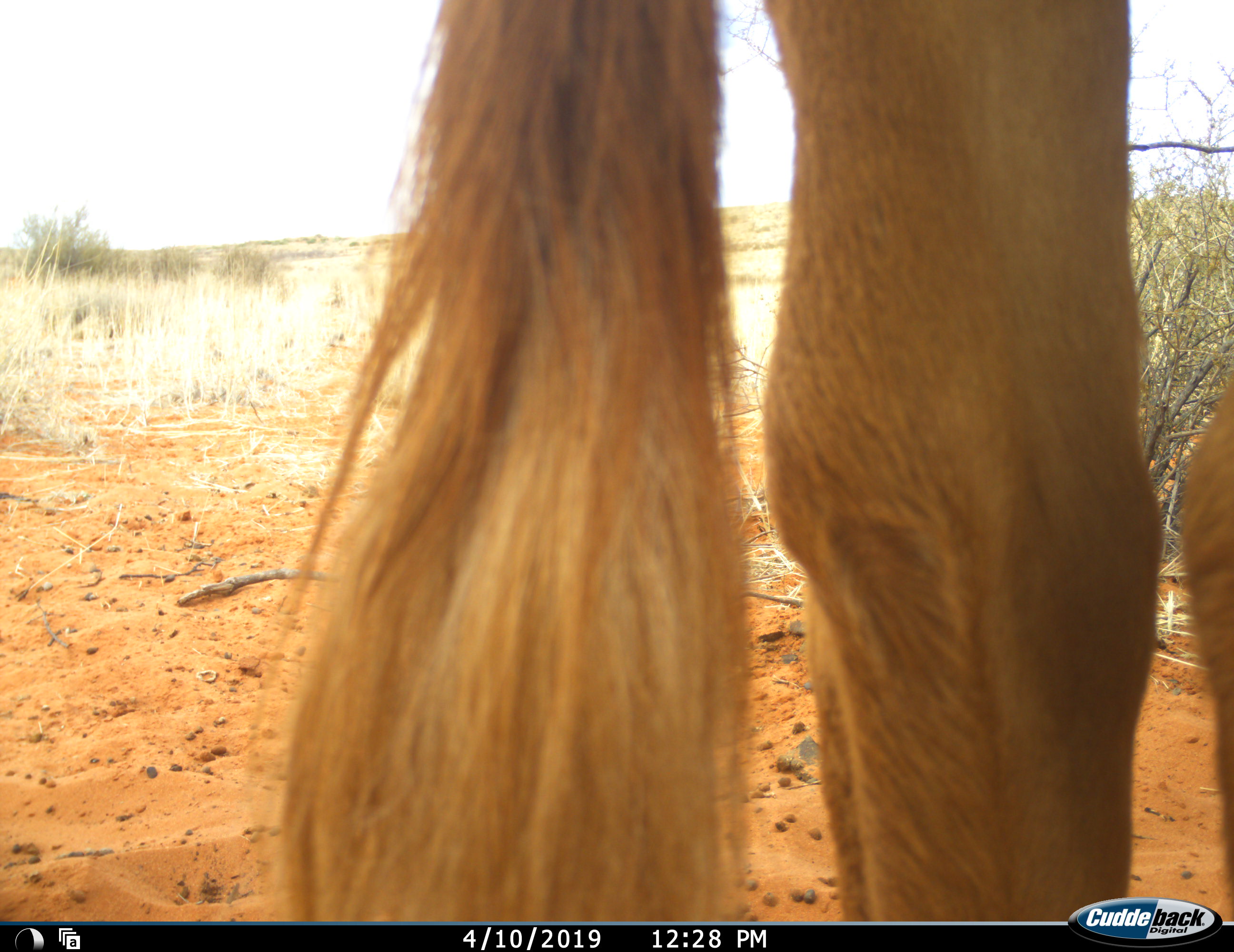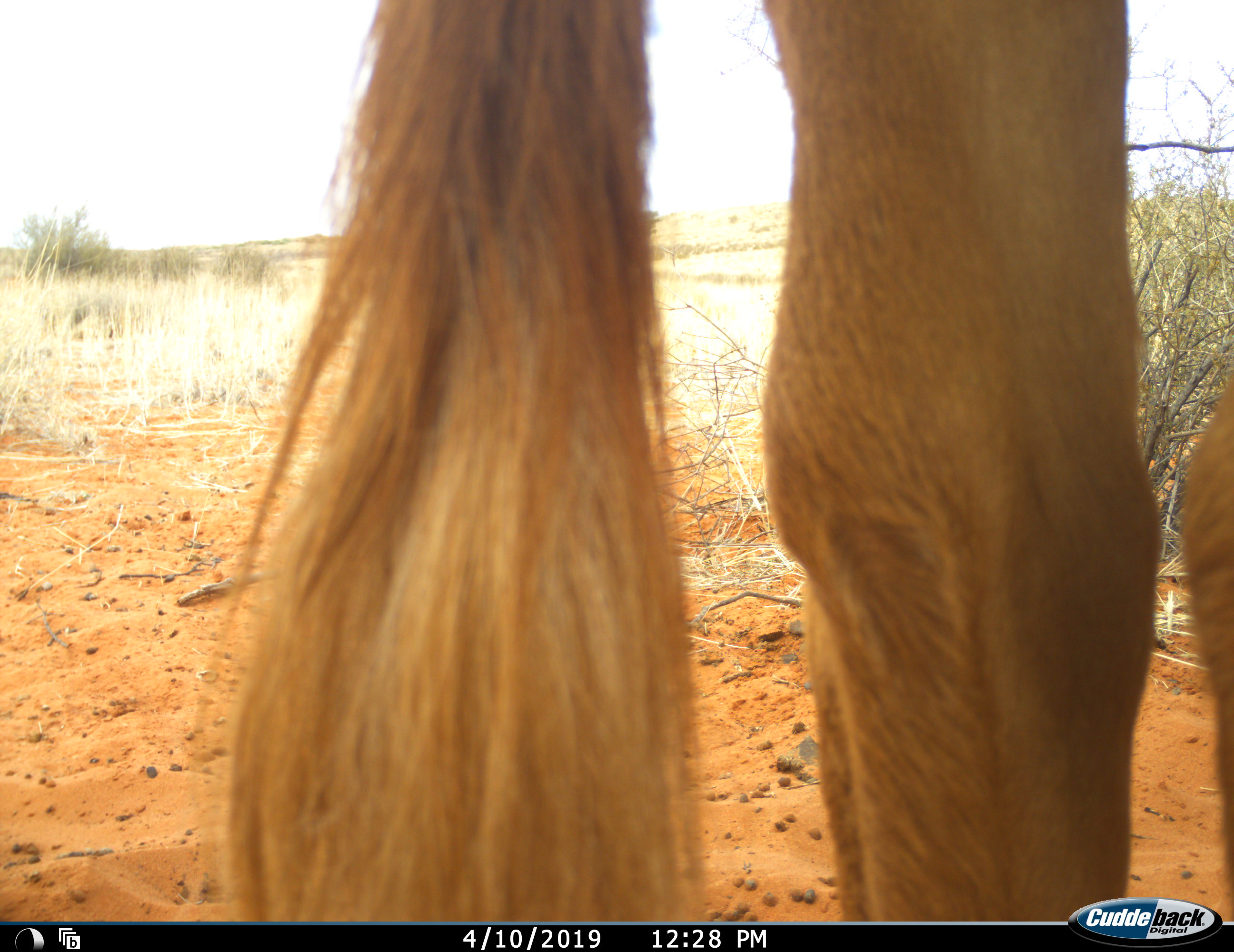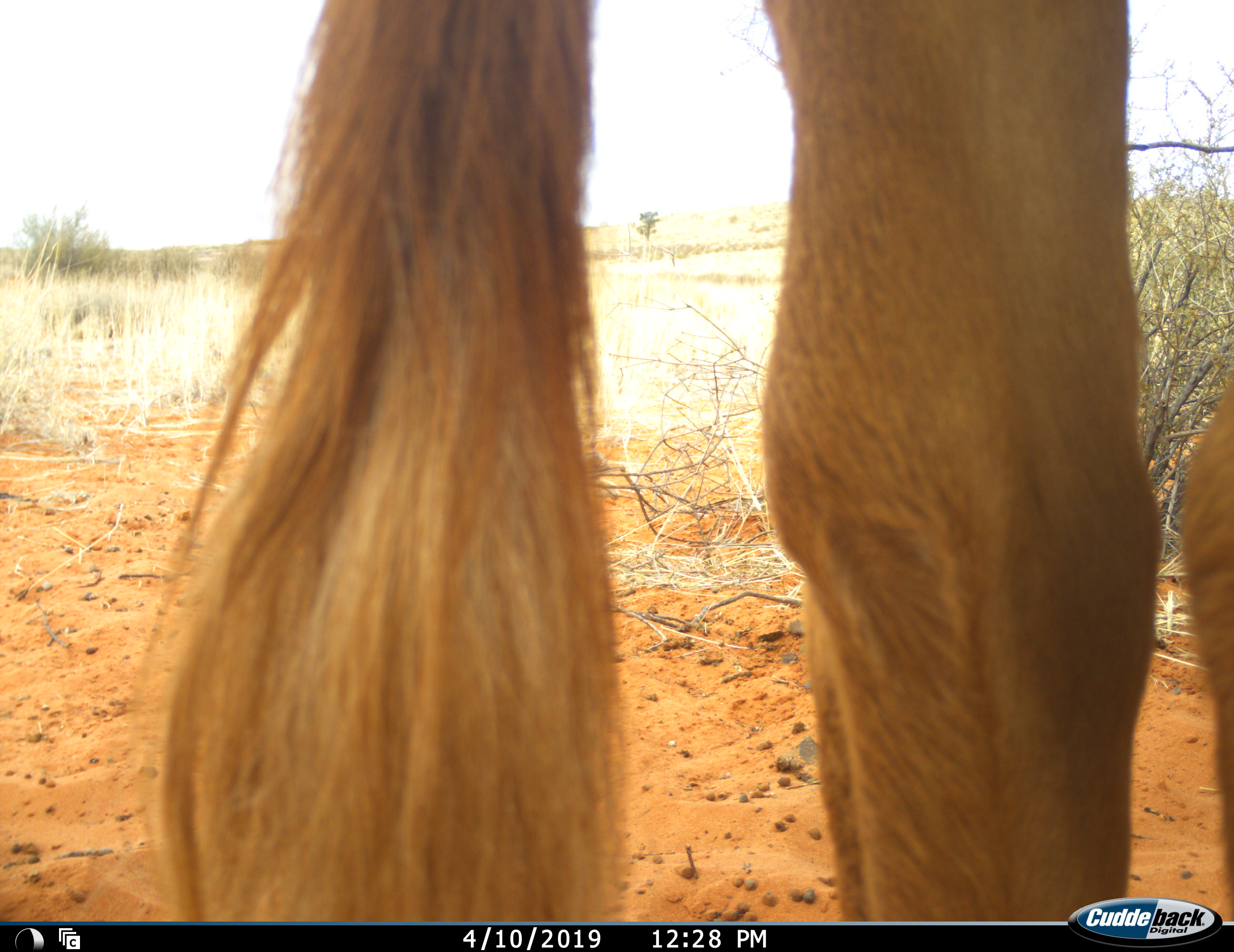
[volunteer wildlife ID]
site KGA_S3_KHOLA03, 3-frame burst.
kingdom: Animalia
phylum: Chordata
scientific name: Vertebrata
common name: domestic animal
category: domesticanimal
Domesticanimal (domestic animal) (Vertebrata), count 1. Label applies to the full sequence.